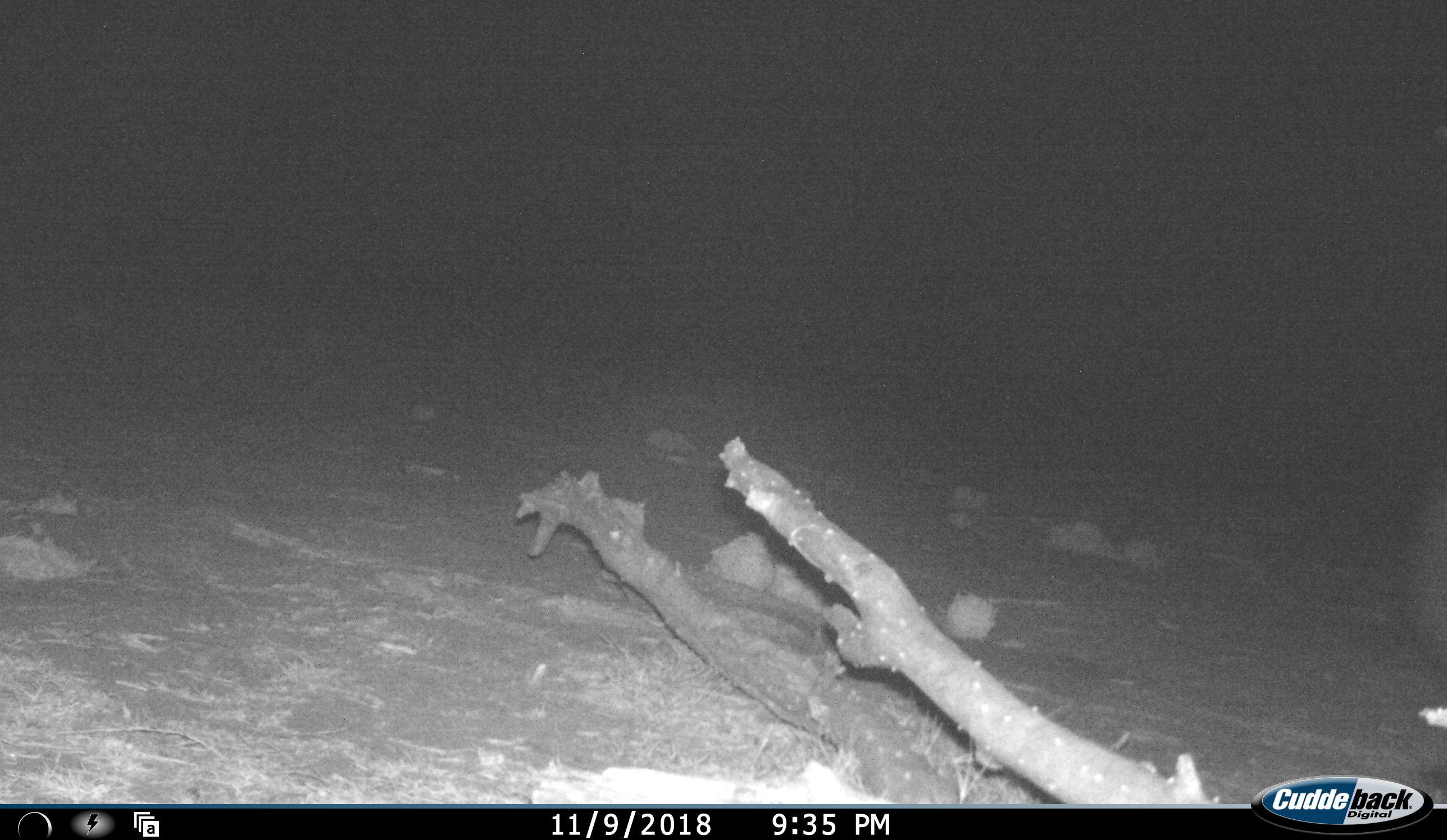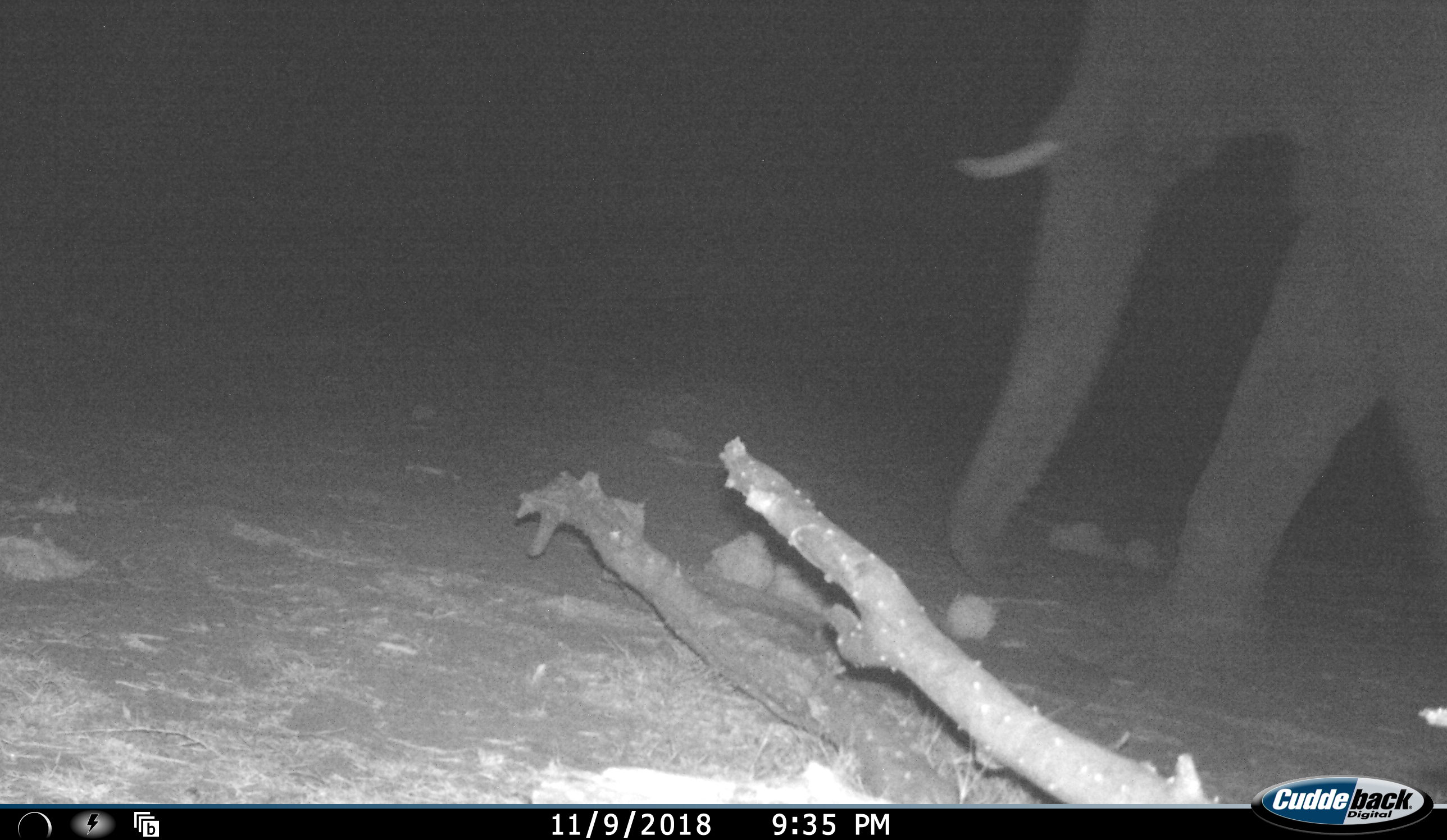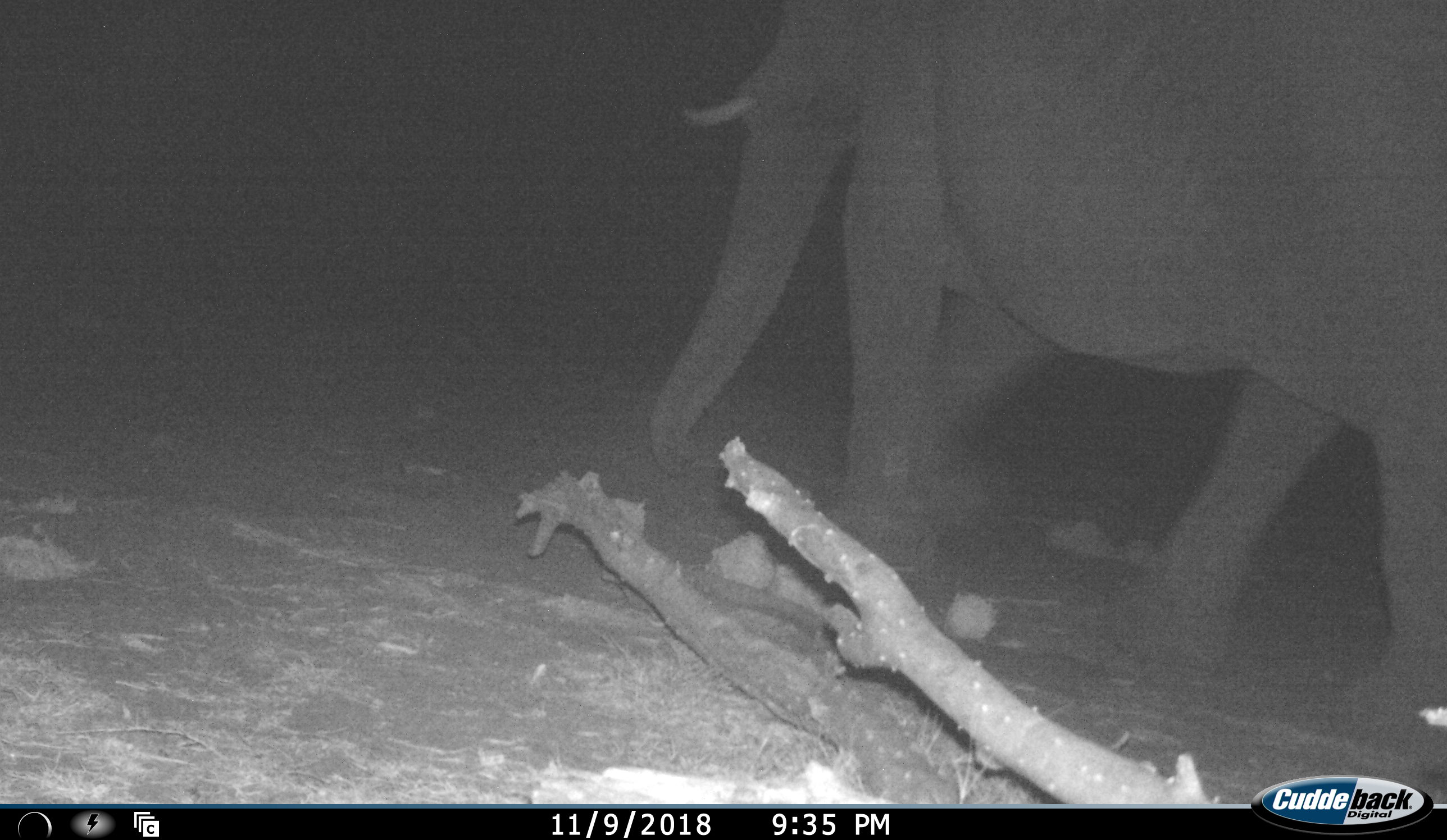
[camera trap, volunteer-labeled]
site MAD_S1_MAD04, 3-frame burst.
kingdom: Animalia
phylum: Chordata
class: Mammalia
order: Proboscidea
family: Elephantidae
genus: Loxodonta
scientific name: Loxodonta africana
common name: african bush elephant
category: elephant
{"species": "elephant (african bush elephant) (Loxodonta africana)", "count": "1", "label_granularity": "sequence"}